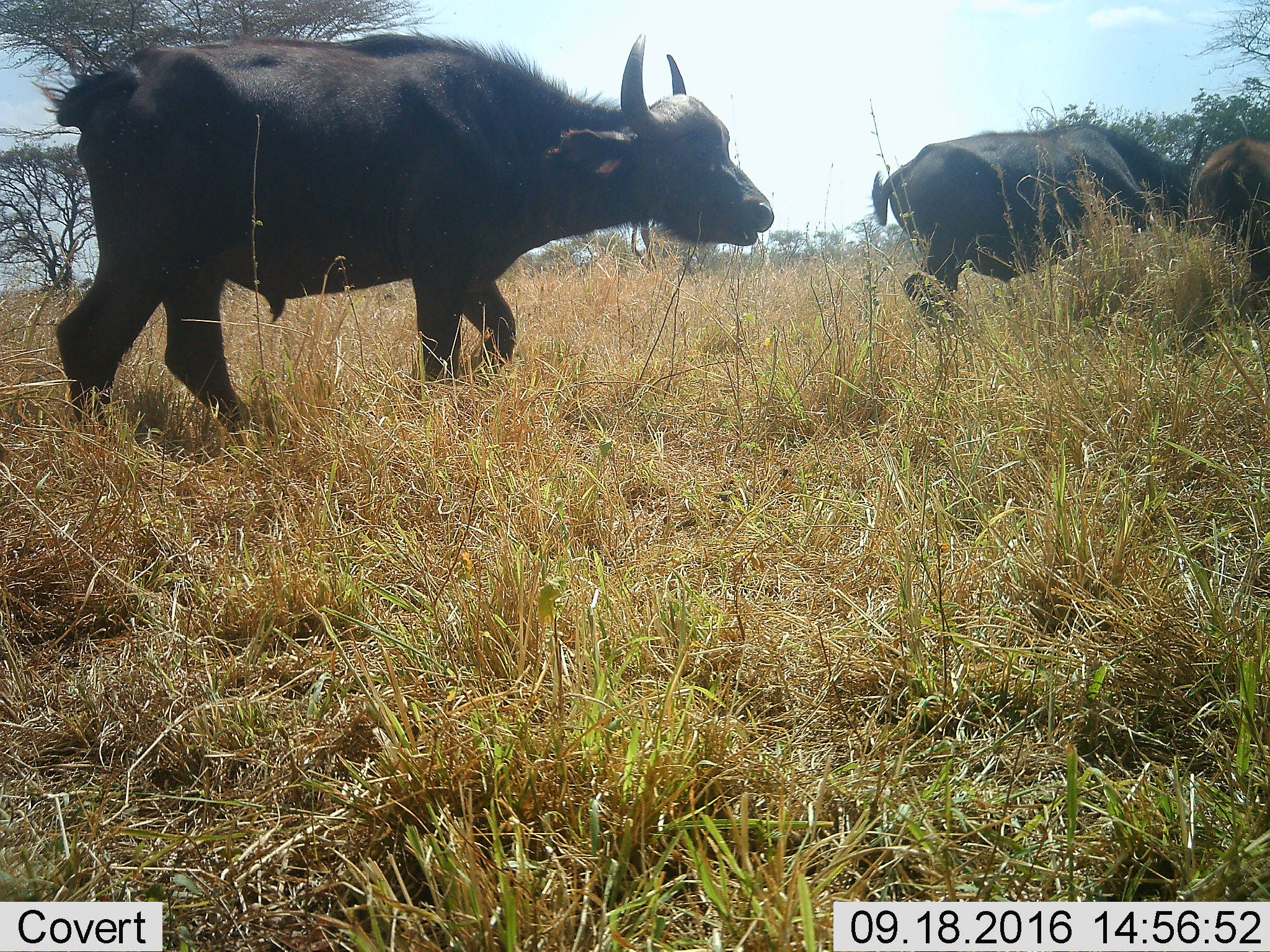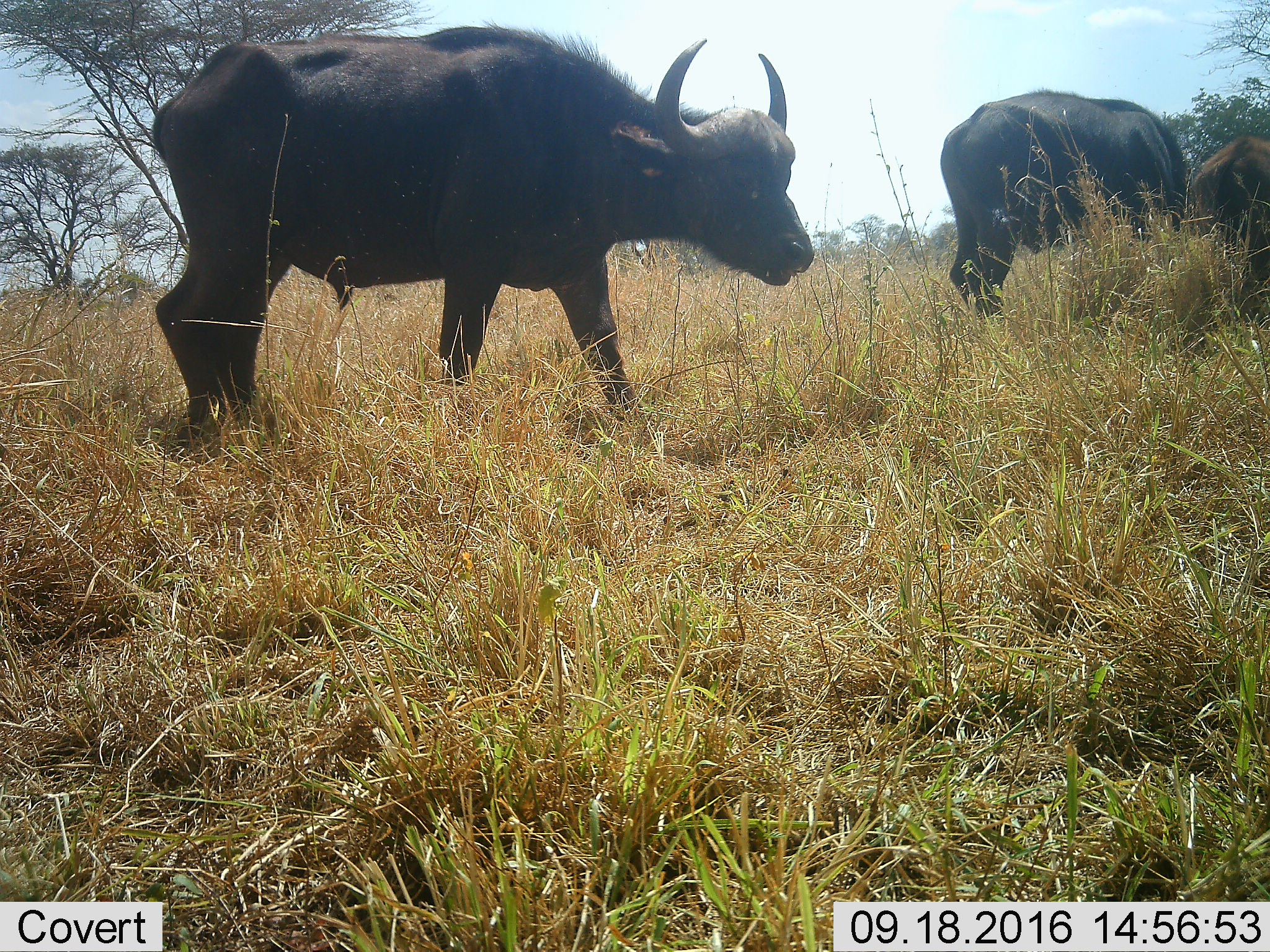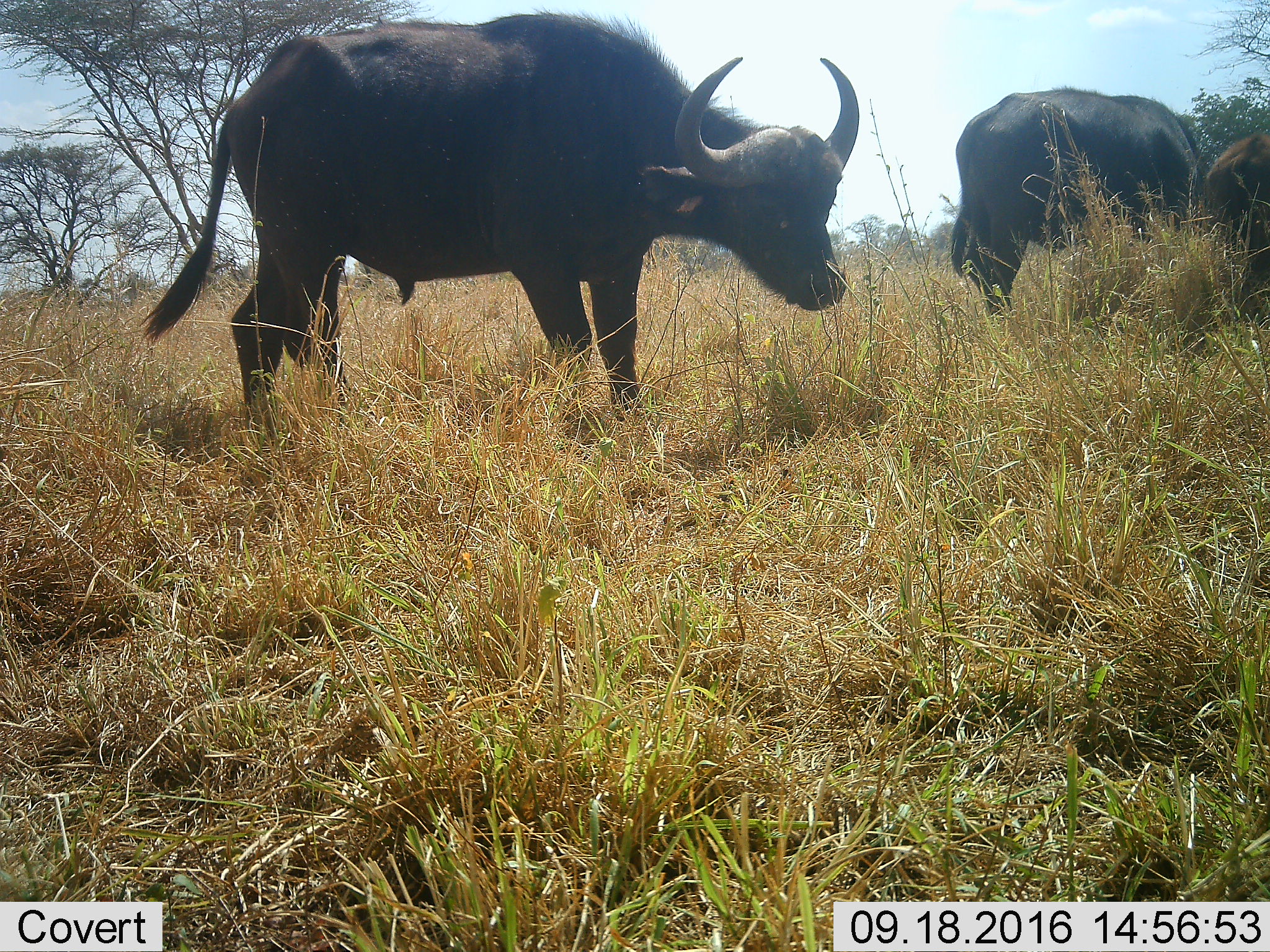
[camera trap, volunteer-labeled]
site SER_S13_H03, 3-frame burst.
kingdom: Animalia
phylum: Chordata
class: Mammalia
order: Artiodactyla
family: Bovidae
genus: Syncerus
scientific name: Syncerus caffer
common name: african buffalo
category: buffalo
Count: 3.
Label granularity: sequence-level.